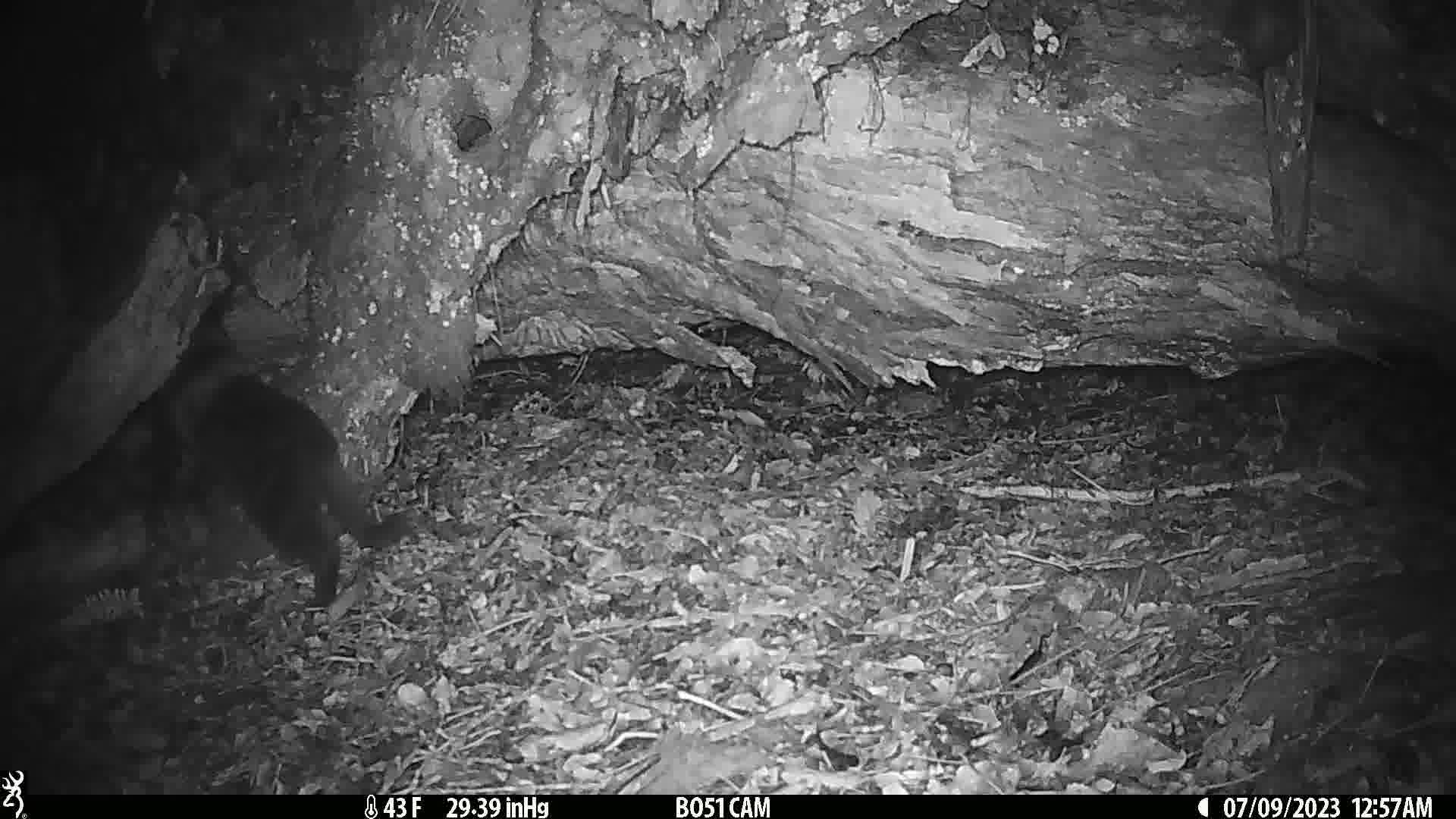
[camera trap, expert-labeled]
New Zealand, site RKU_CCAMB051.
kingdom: Animalia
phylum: Chordata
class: Mammalia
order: Carnivora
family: Felidae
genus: Felis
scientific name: Felis catus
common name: domestic cat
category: cat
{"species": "cat (domestic cat) (Felis catus)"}